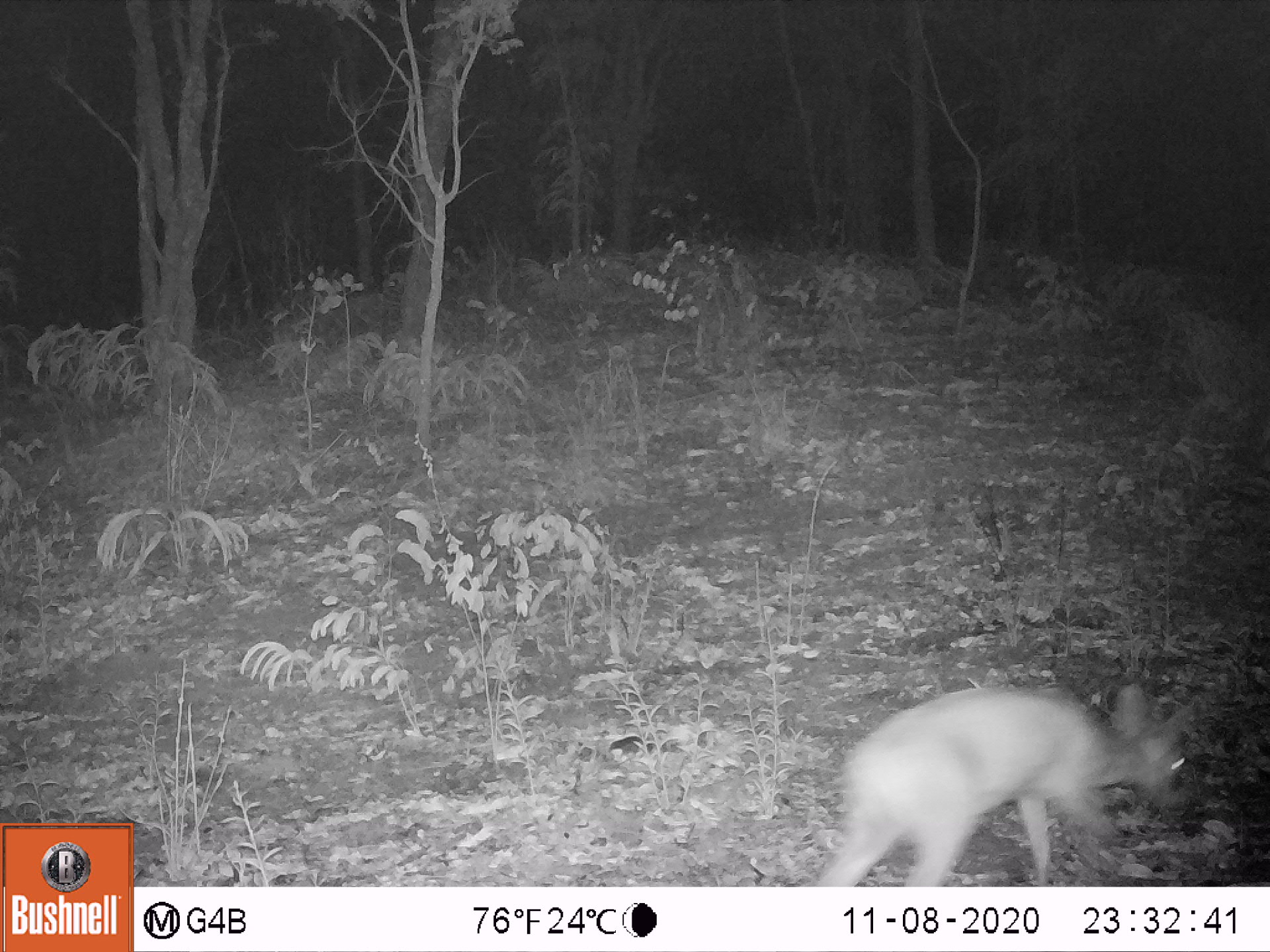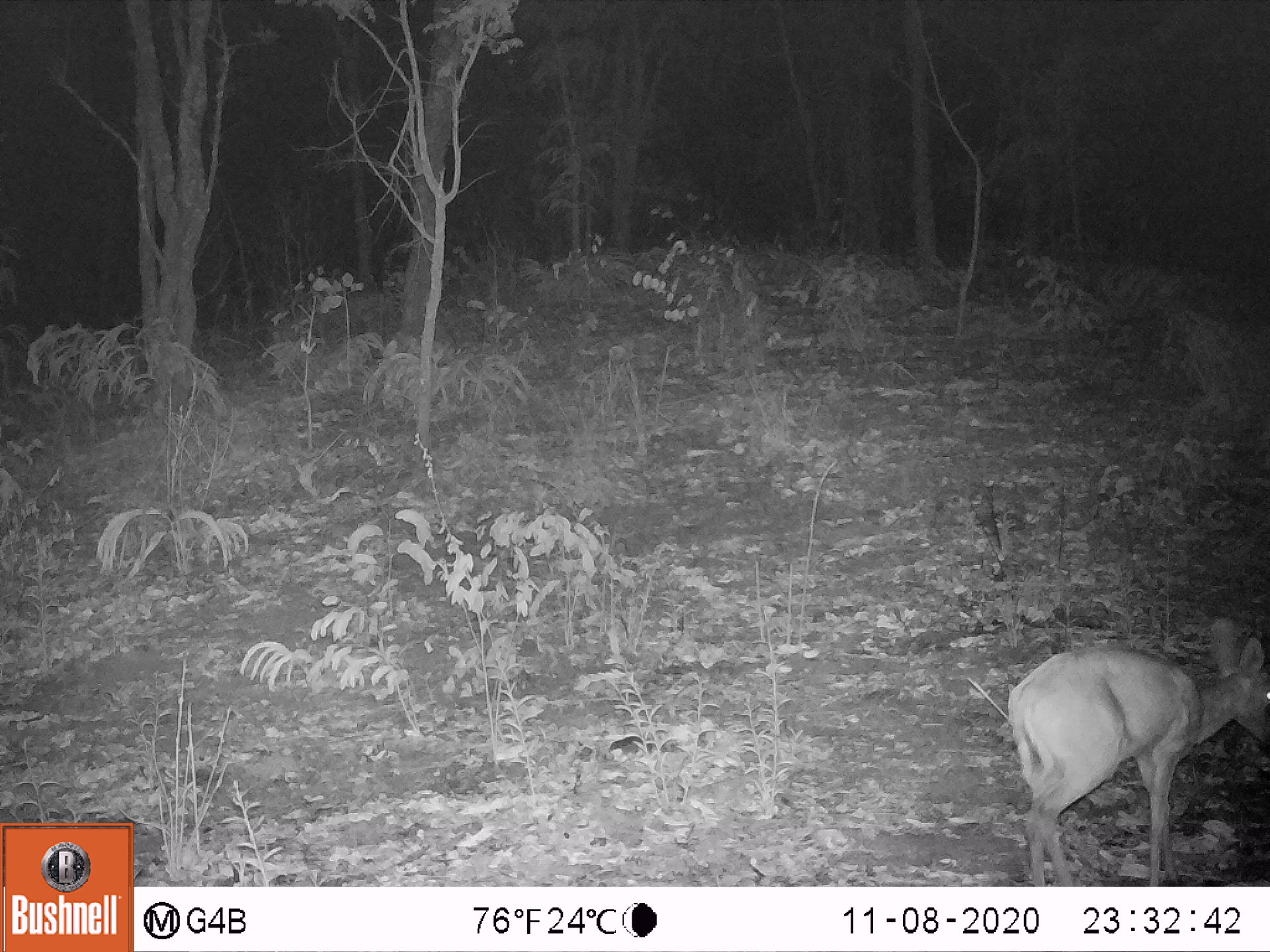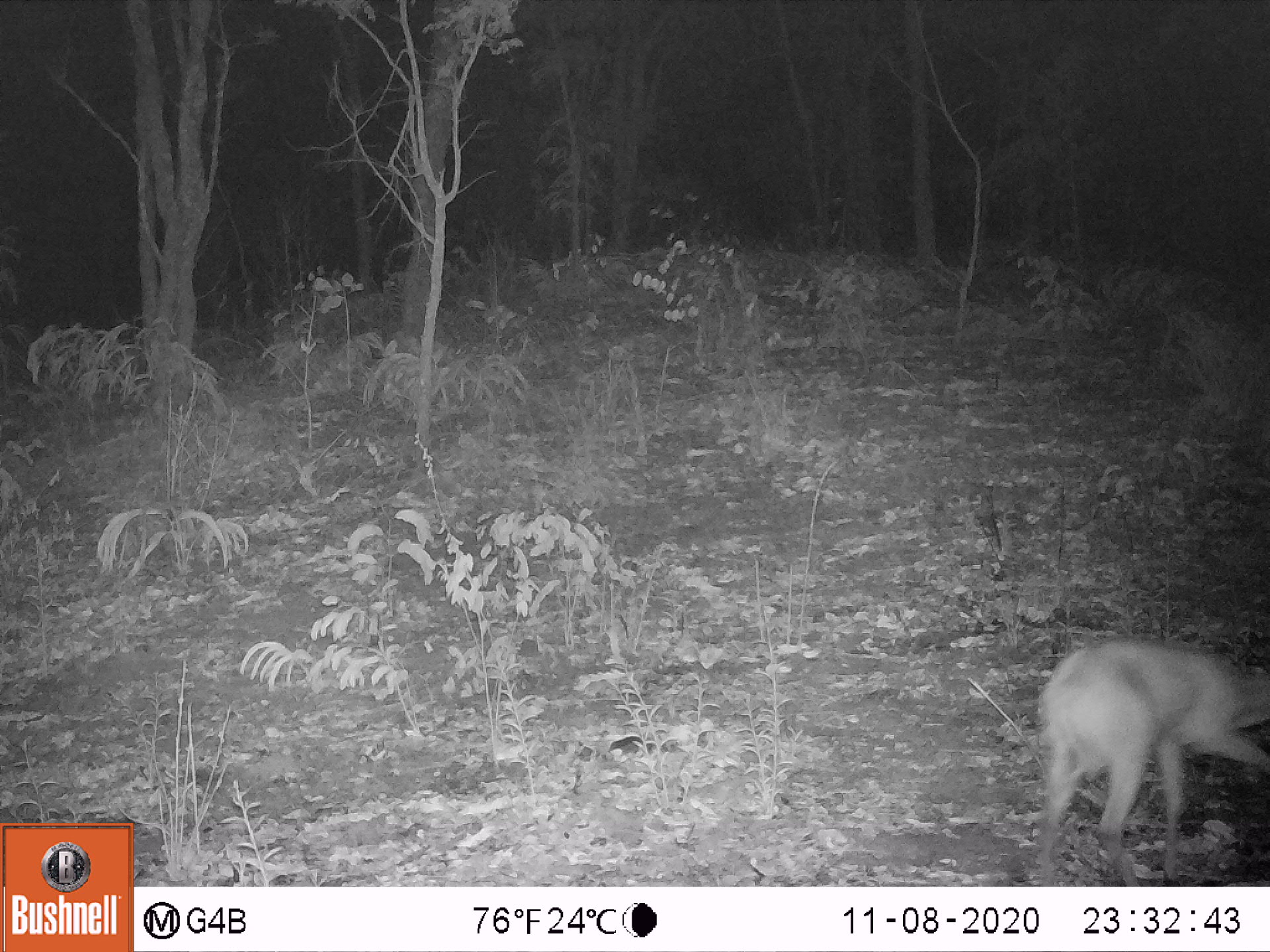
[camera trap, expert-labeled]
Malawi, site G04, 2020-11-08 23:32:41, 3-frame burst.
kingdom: Animalia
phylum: Chordata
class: Mammalia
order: Artiodactyla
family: Bovidae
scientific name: Antilopinae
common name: small antelope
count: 1